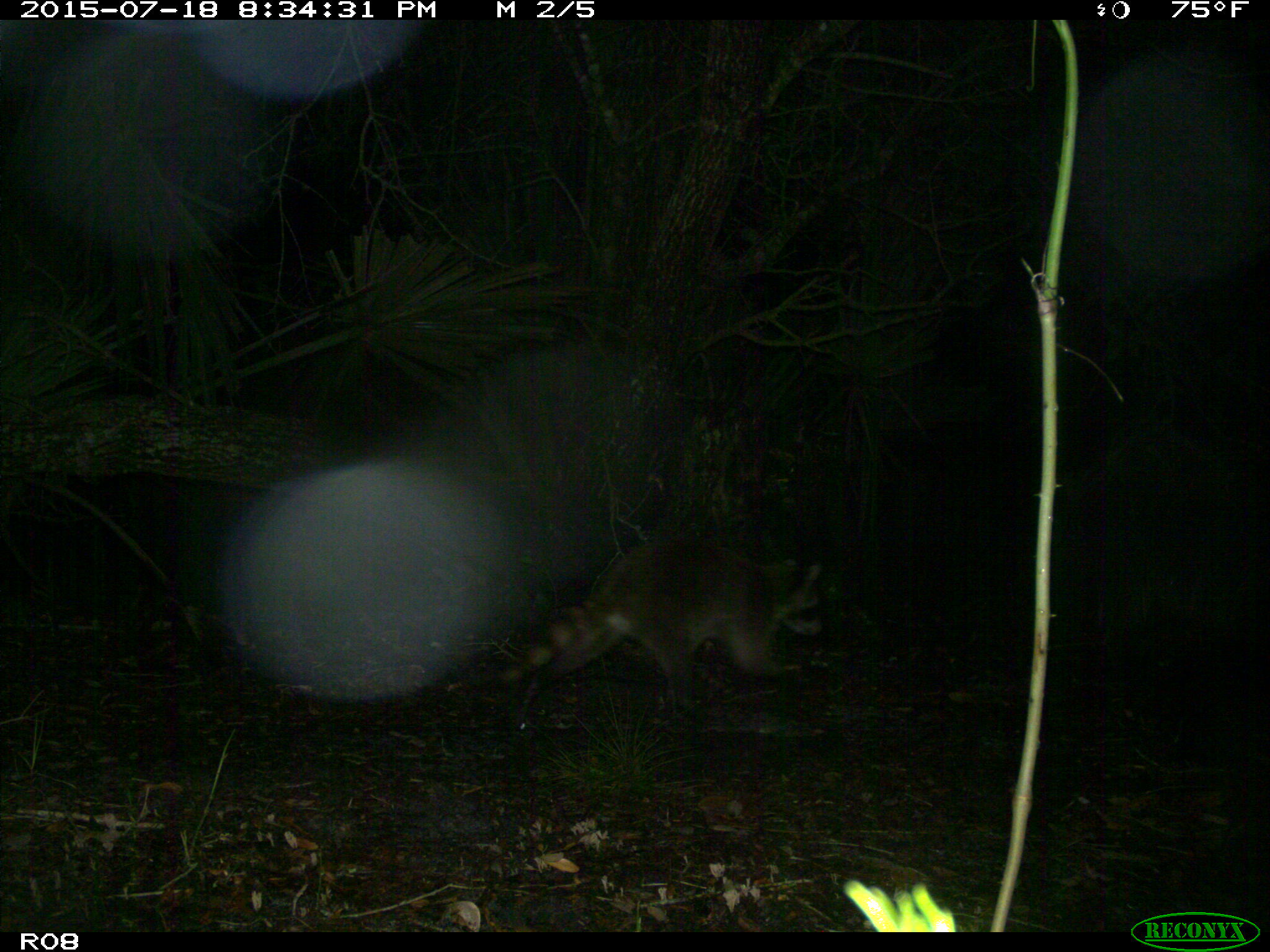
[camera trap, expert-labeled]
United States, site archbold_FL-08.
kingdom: Animalia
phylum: Chordata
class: Mammalia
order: Carnivora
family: Procyonidae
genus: Procyon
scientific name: Procyon lotor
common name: common raccoon